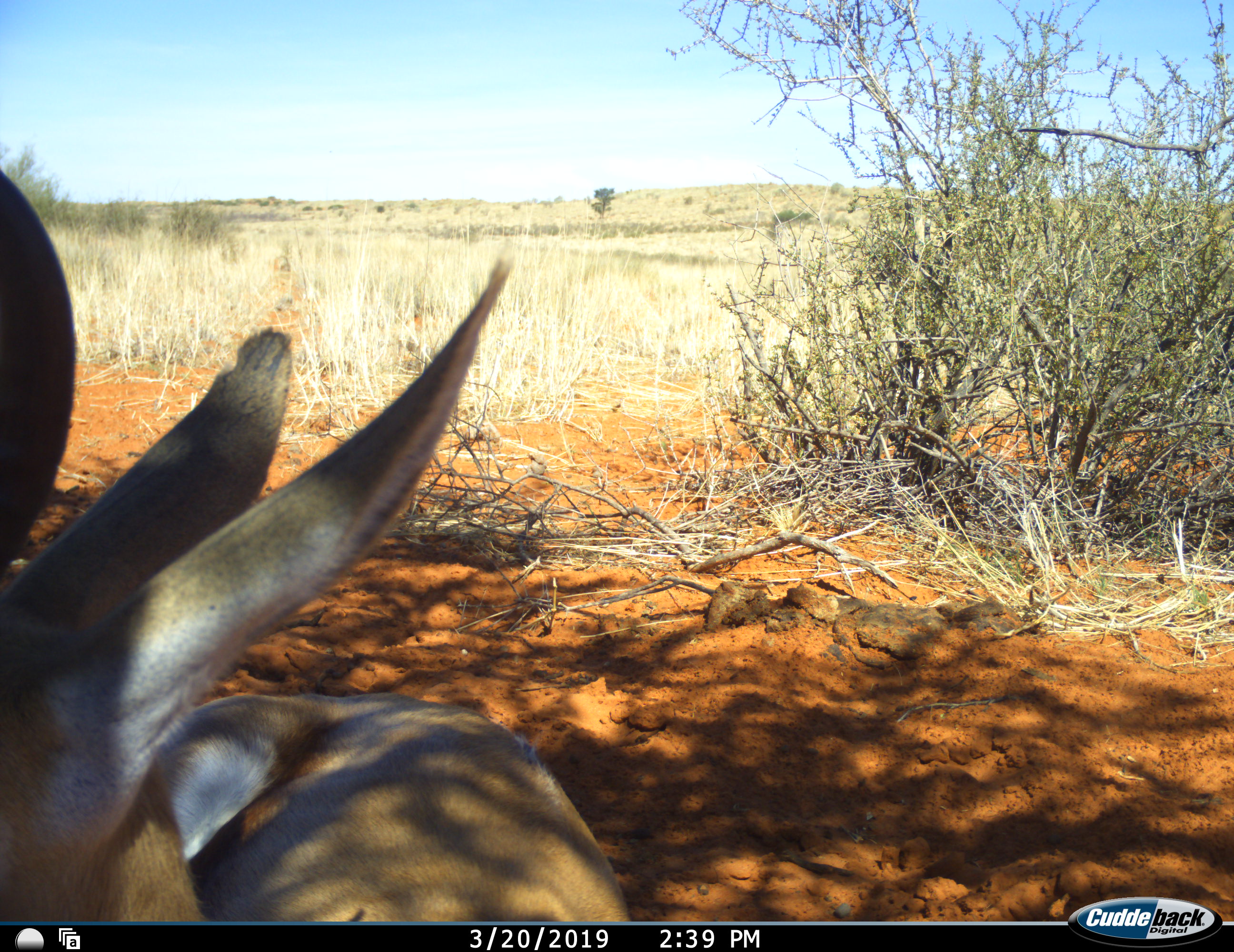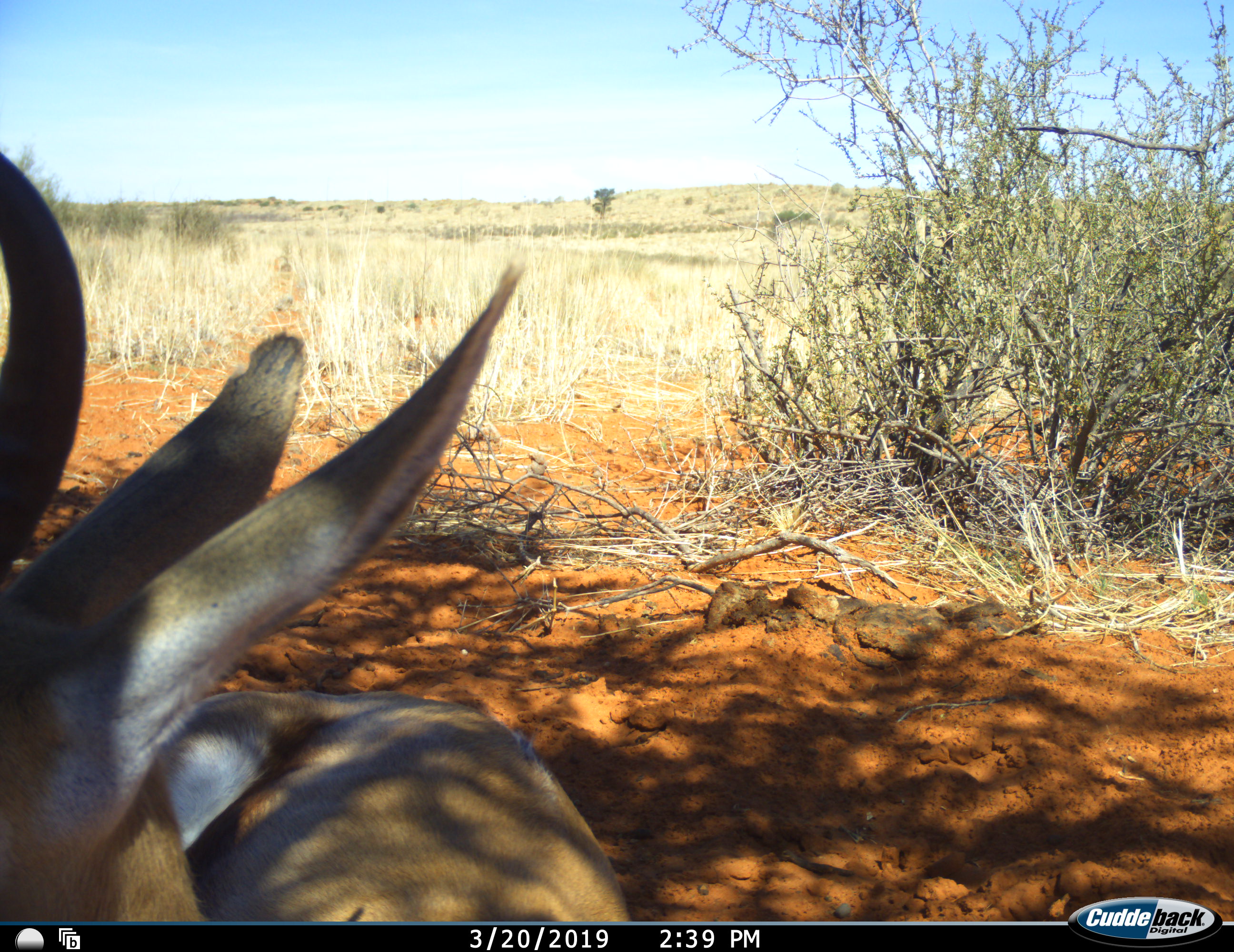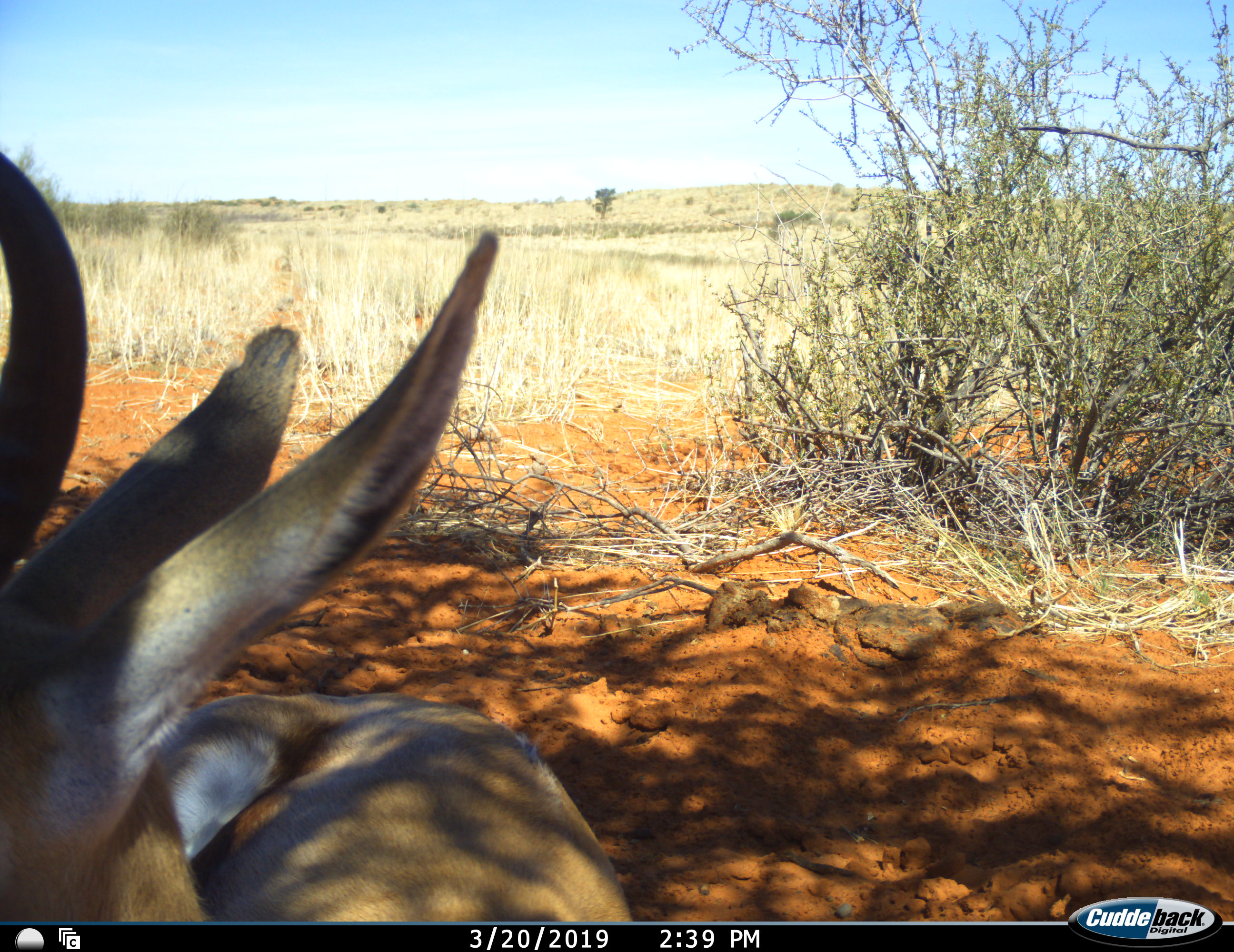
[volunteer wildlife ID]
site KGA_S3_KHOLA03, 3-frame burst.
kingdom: Animalia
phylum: Chordata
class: Mammalia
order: Artiodactyla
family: Bovidae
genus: Antidorcas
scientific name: Antidorcas marsupialis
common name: springbok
Springbok (Antidorcas marsupialis), count 1. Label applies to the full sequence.